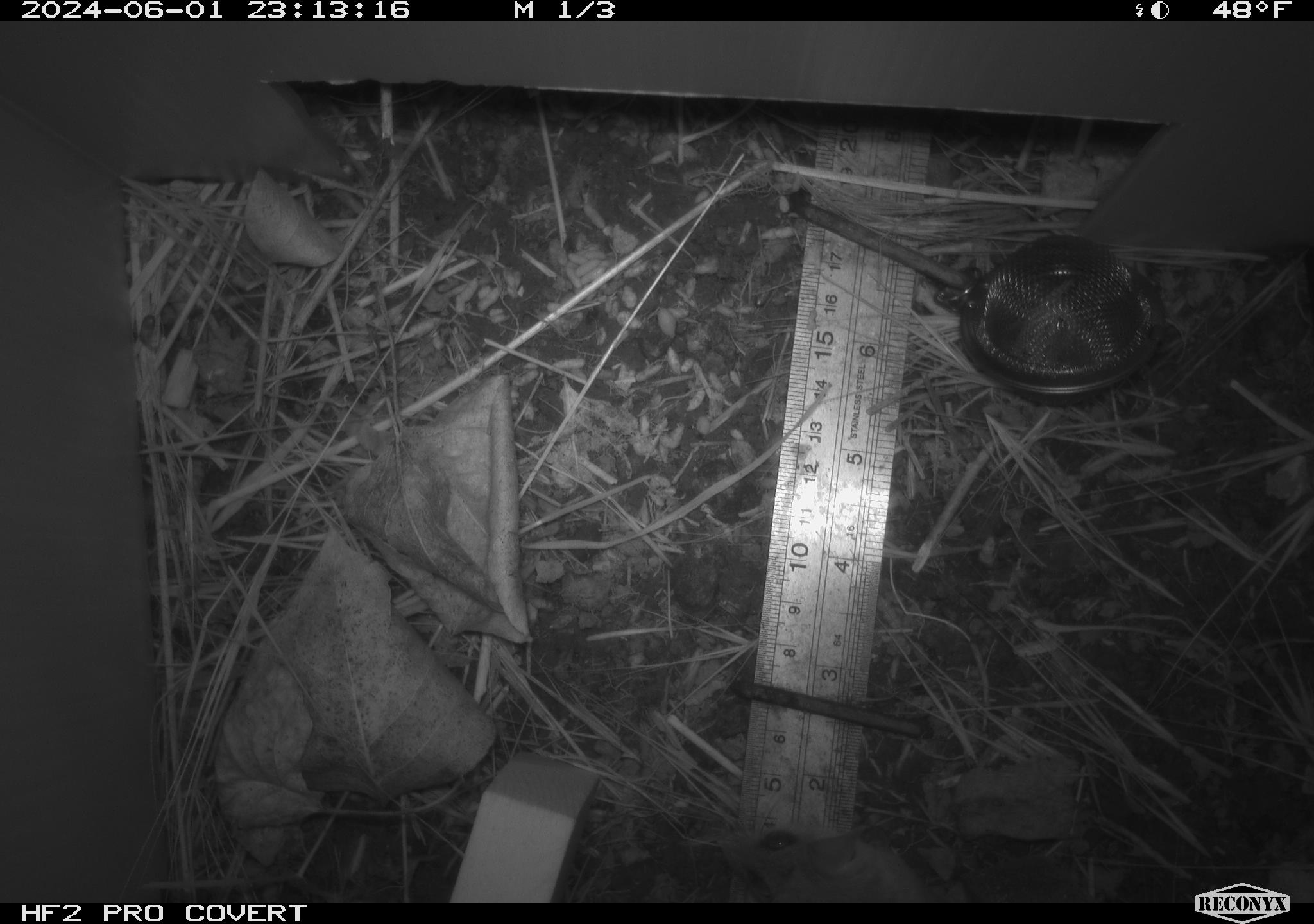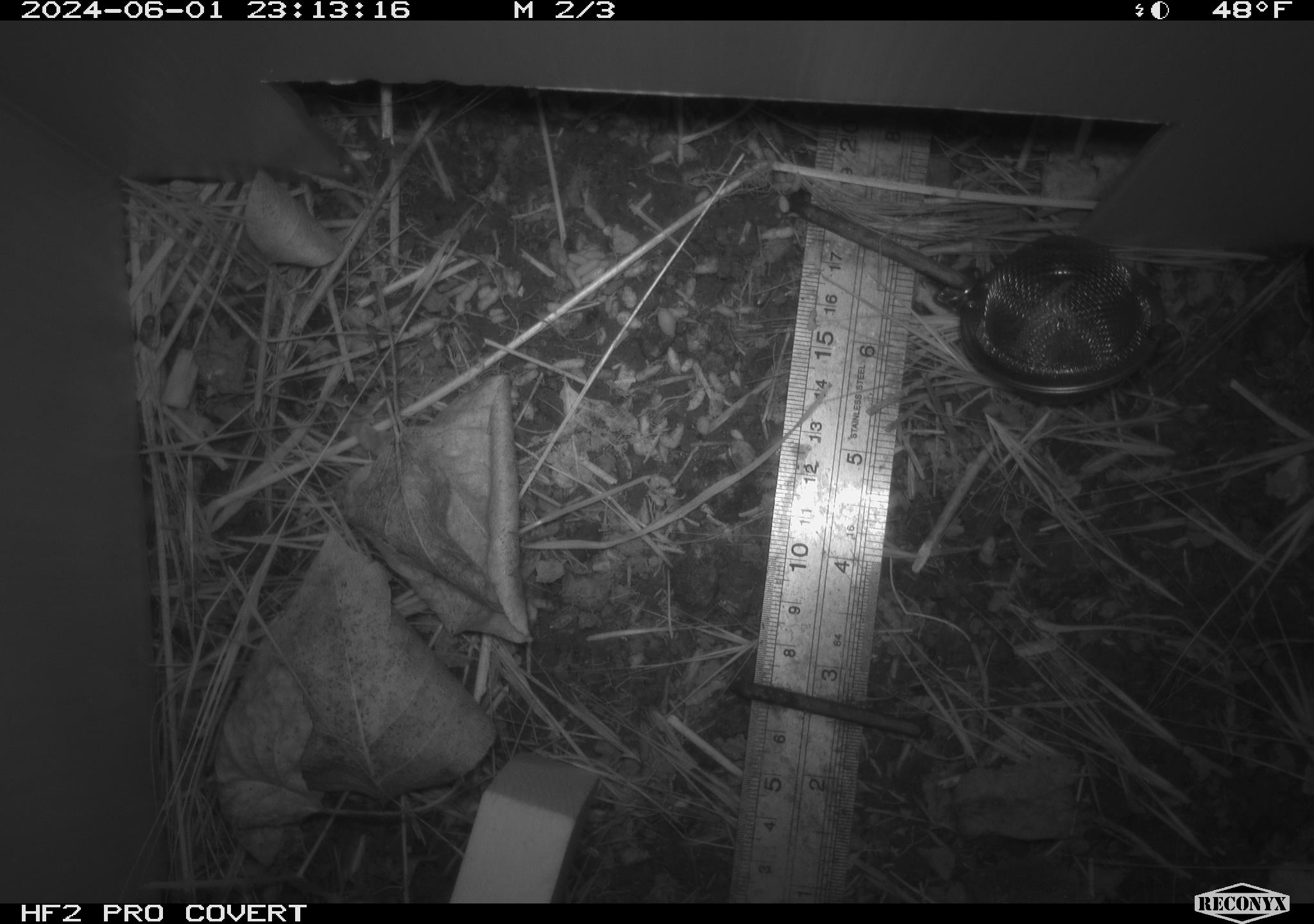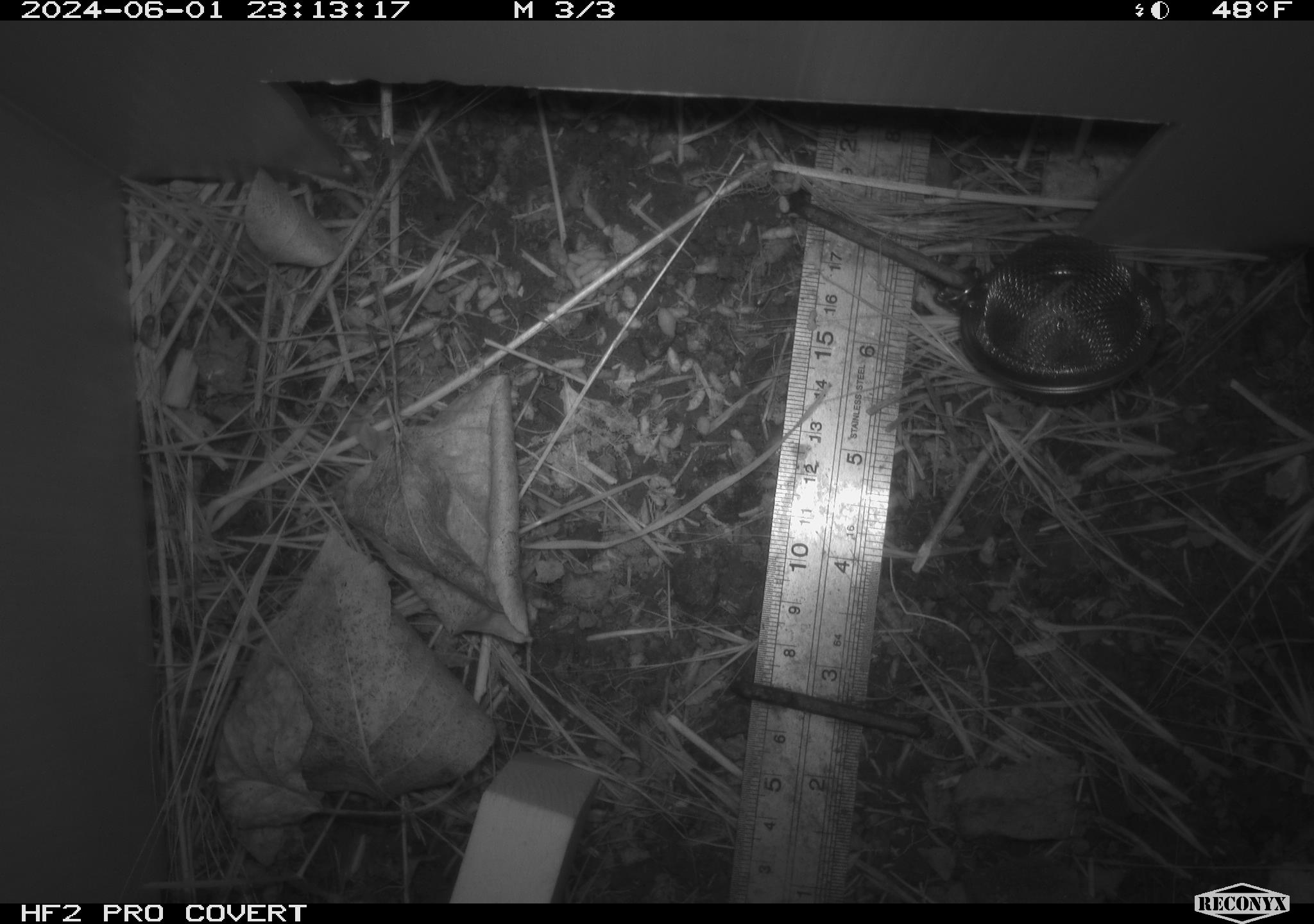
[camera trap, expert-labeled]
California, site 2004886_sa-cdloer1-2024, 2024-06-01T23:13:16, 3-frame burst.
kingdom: Animalia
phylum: Chordata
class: Mammalia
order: Rodentia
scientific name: Rodentia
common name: mouse species